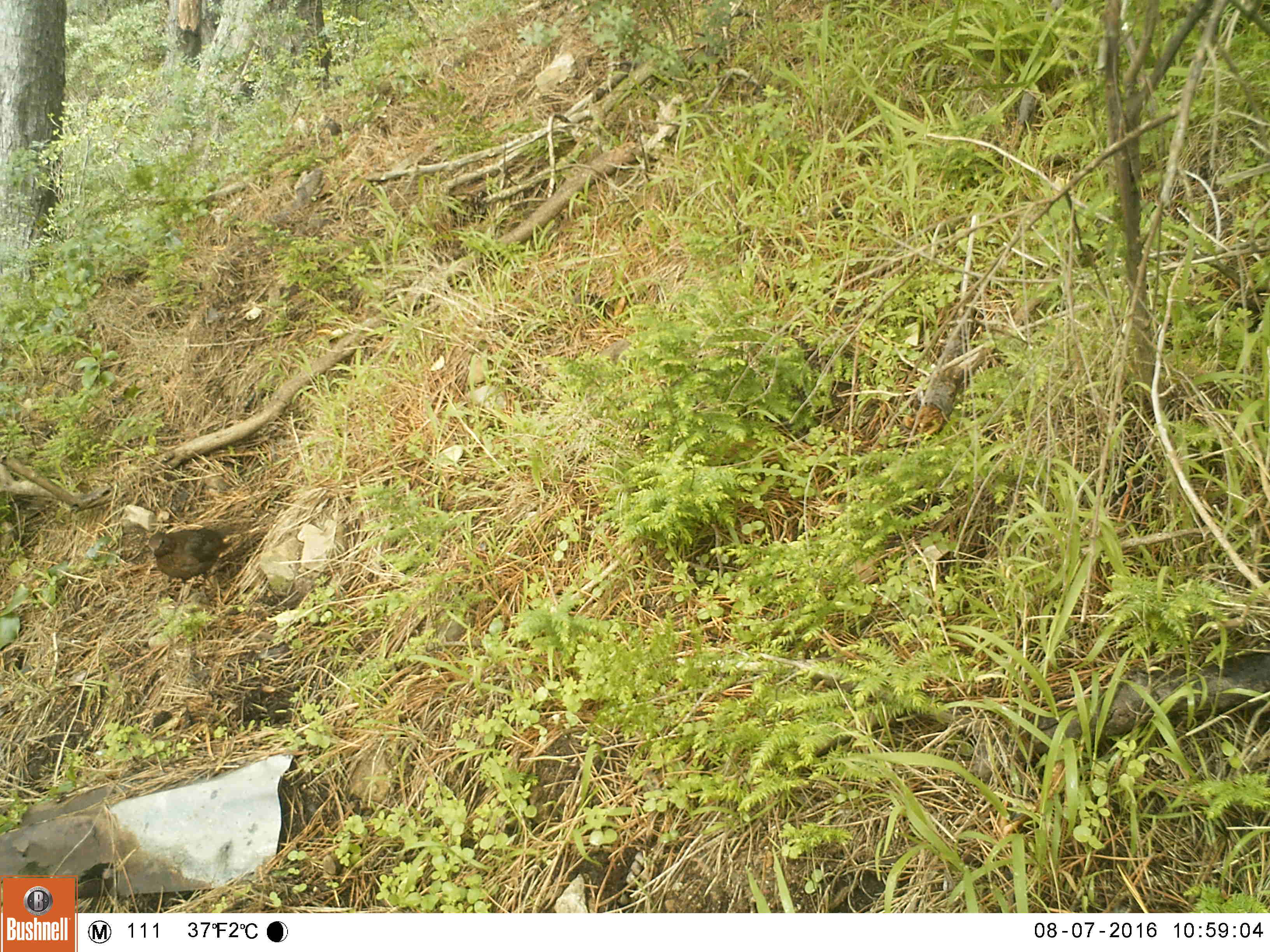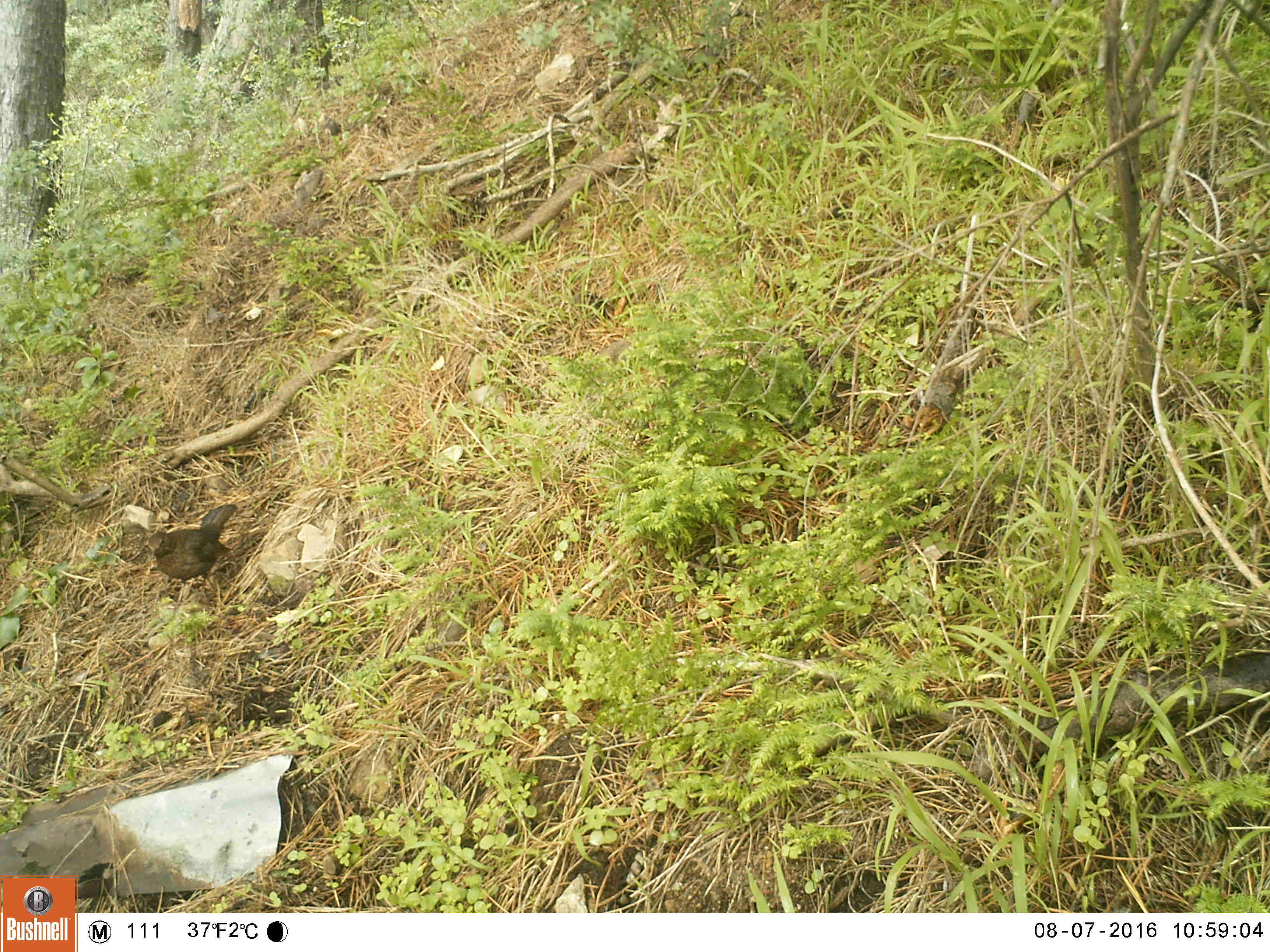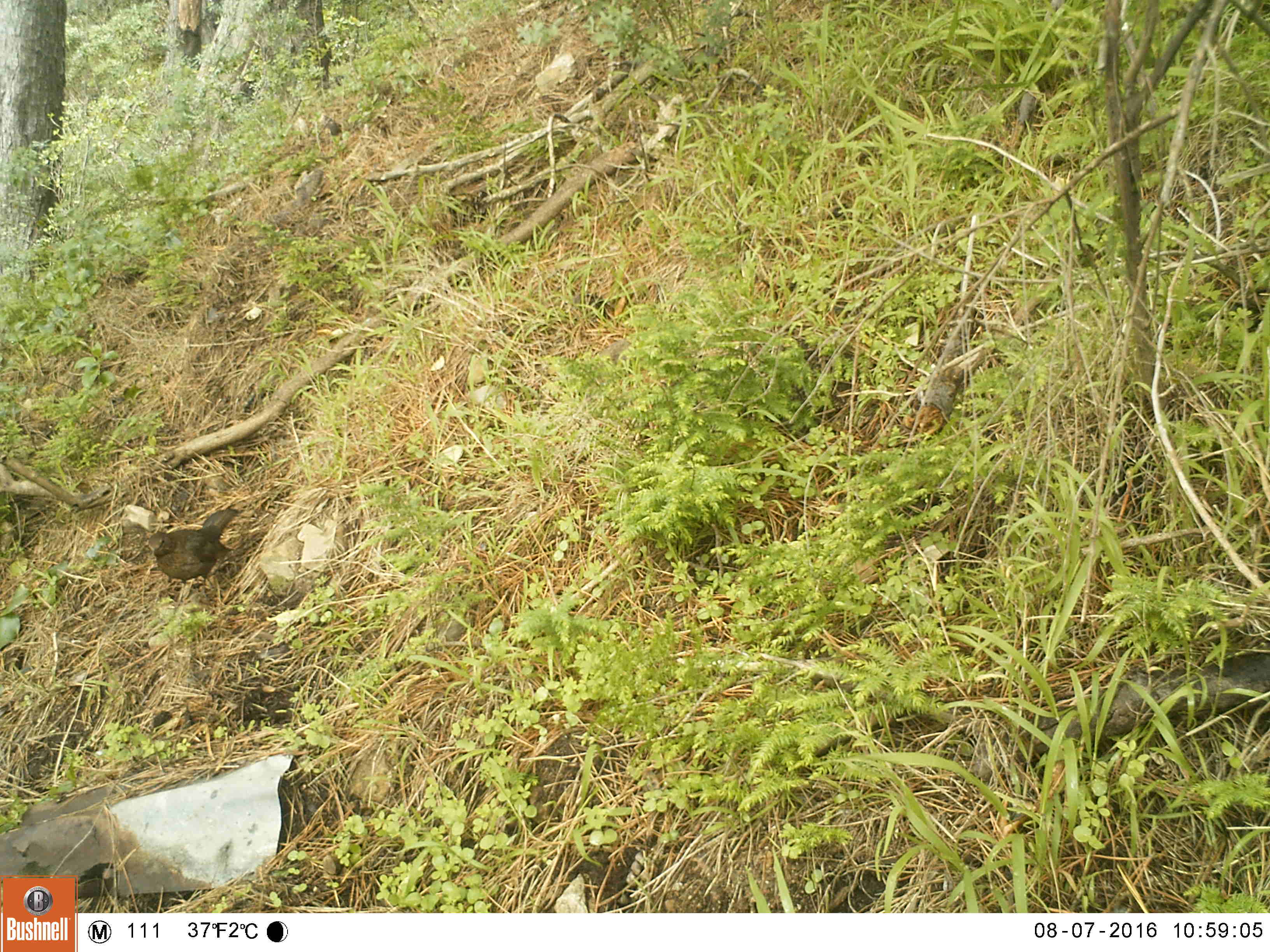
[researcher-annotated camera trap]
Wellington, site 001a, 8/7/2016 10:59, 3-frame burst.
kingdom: Animalia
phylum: Chordata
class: Aves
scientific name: Aves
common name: bird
Bird (Aves).